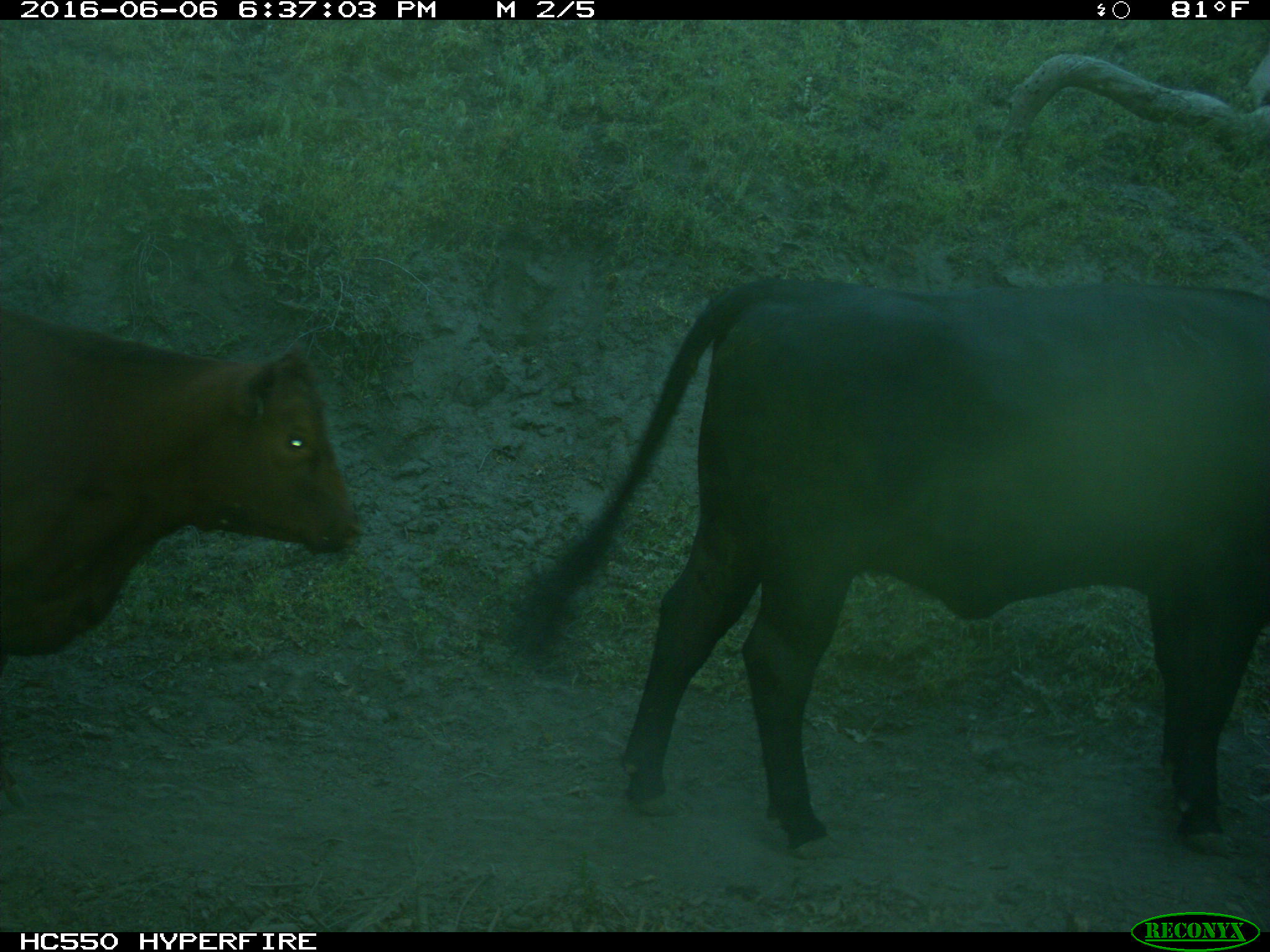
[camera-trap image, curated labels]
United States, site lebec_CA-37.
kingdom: Animalia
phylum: Chordata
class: Mammalia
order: Artiodactyla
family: Bovidae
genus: Bos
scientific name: Bos taurus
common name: domestic cow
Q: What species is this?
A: Bos taurus (domestic cow).